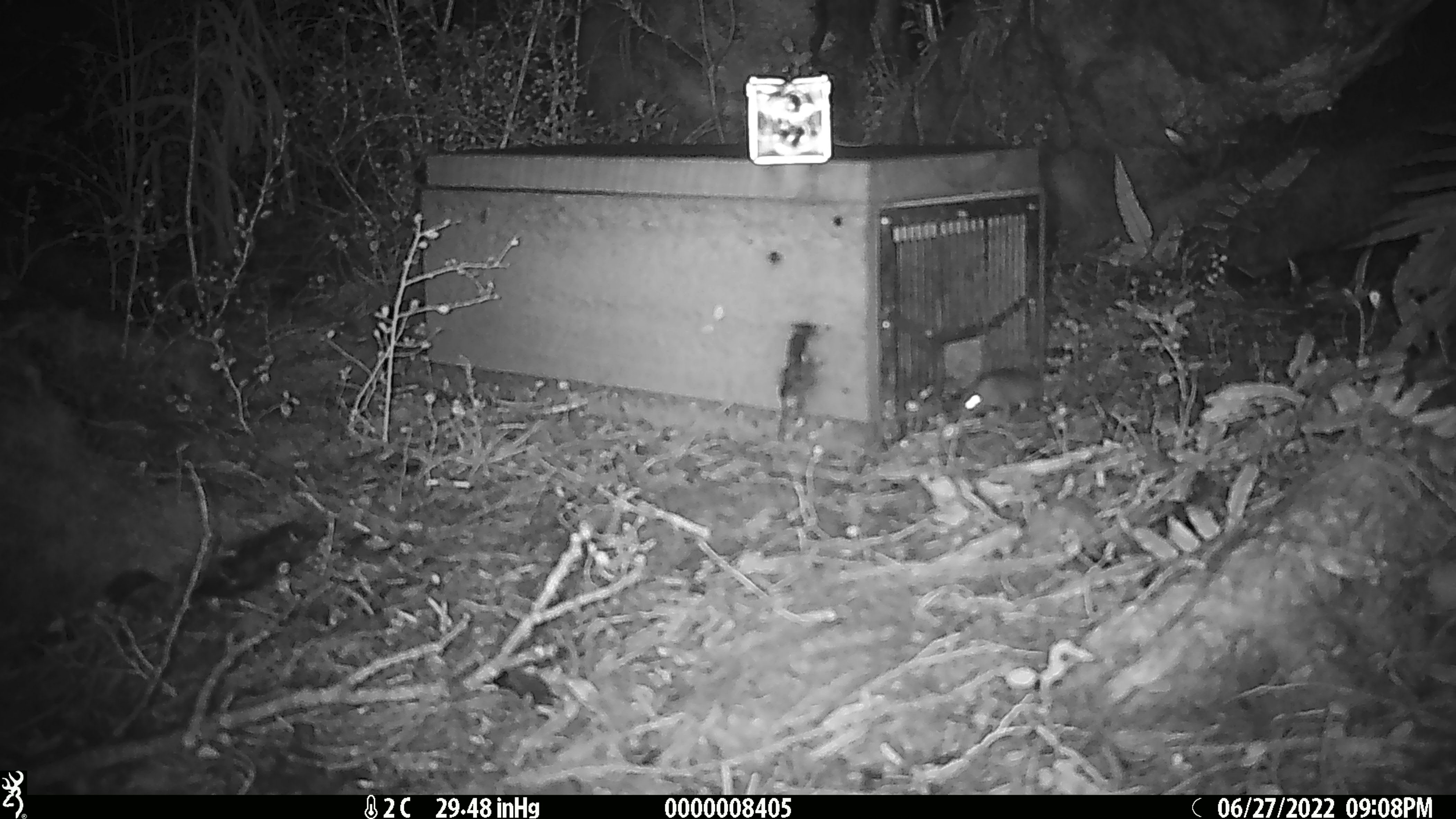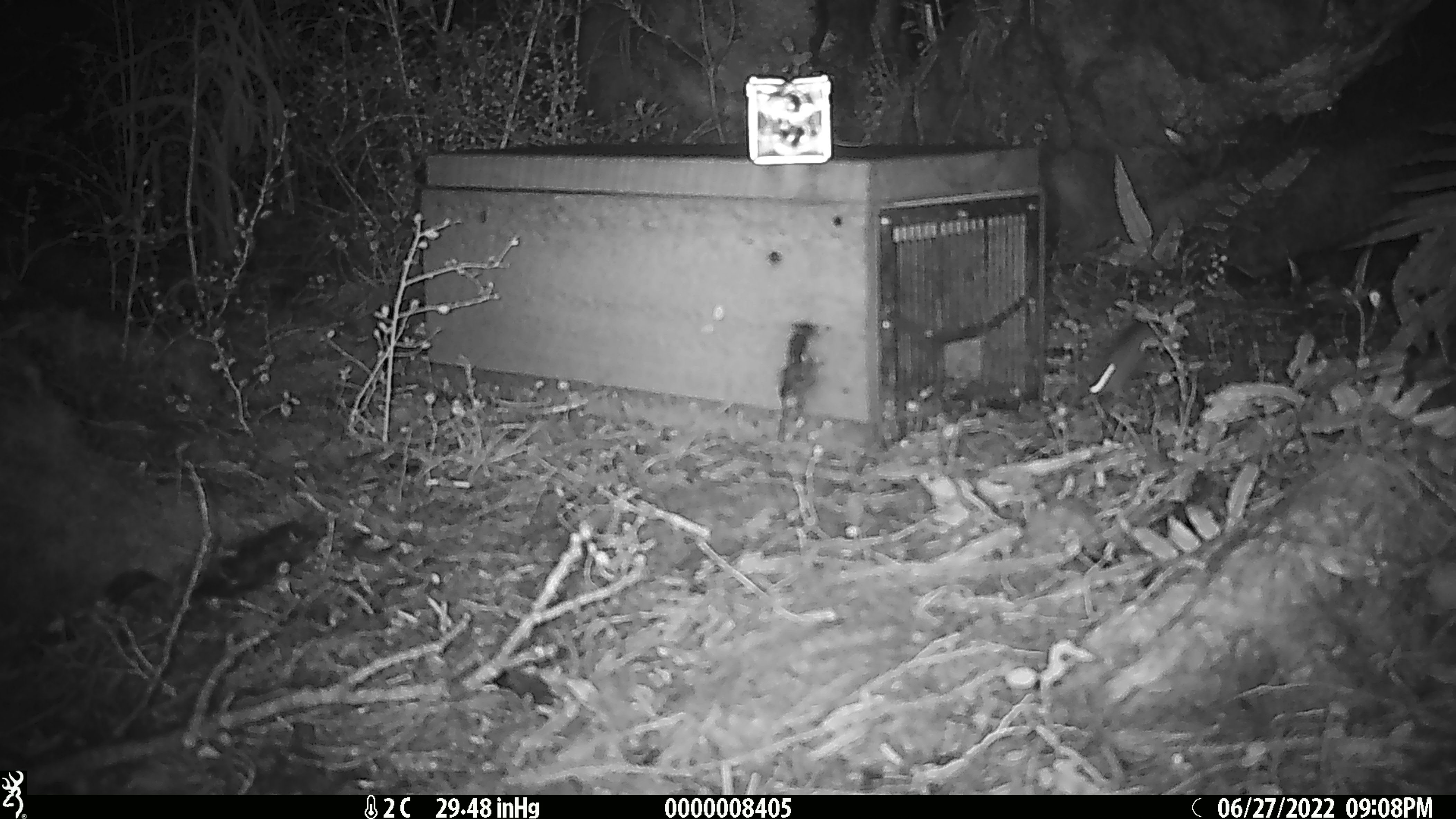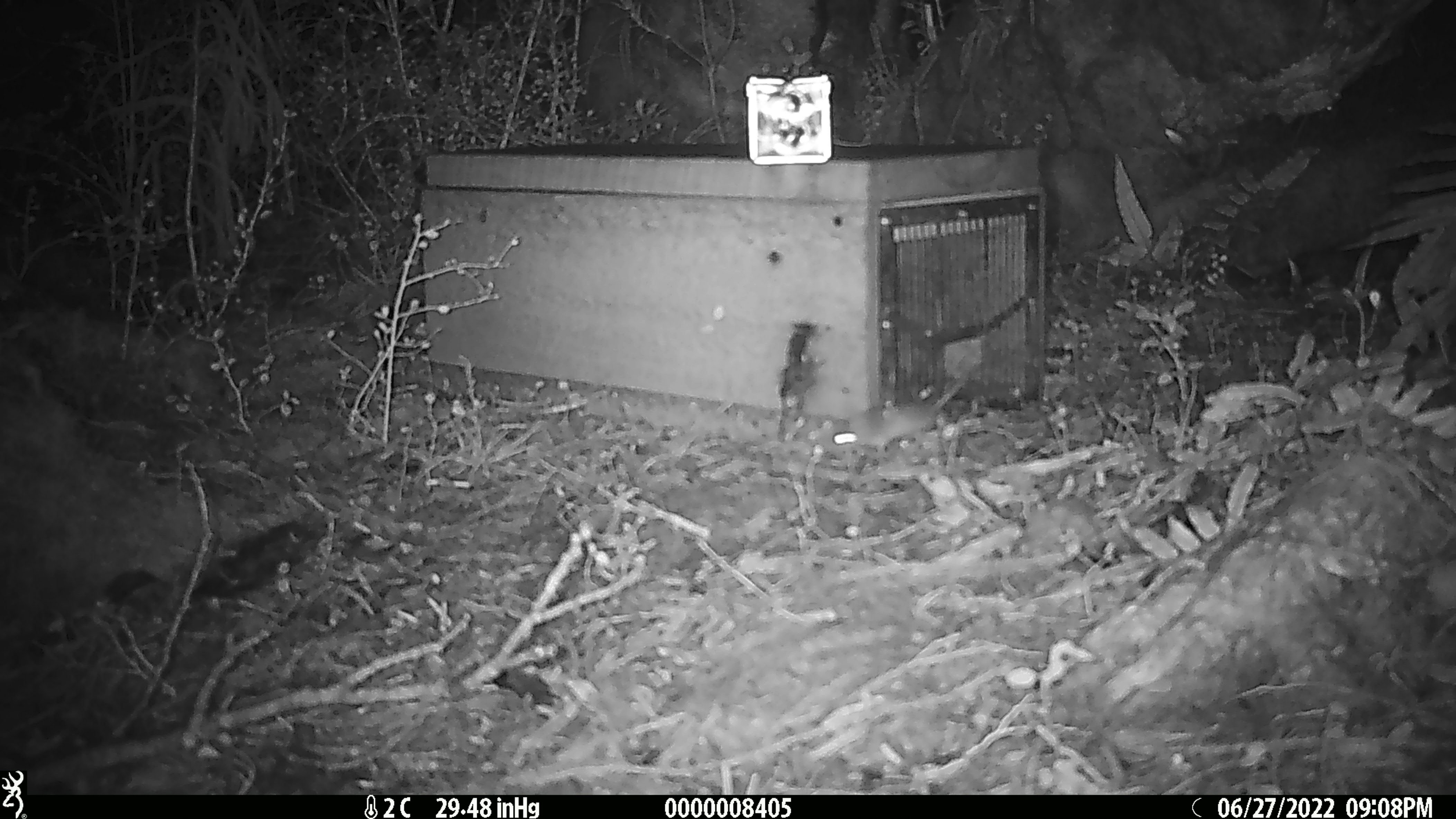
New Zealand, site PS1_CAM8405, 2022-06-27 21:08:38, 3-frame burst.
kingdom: Animalia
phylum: Chordata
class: Mammalia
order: Rodentia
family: Muridae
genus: Mus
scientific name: Mus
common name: mouse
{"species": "mouse (Mus)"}